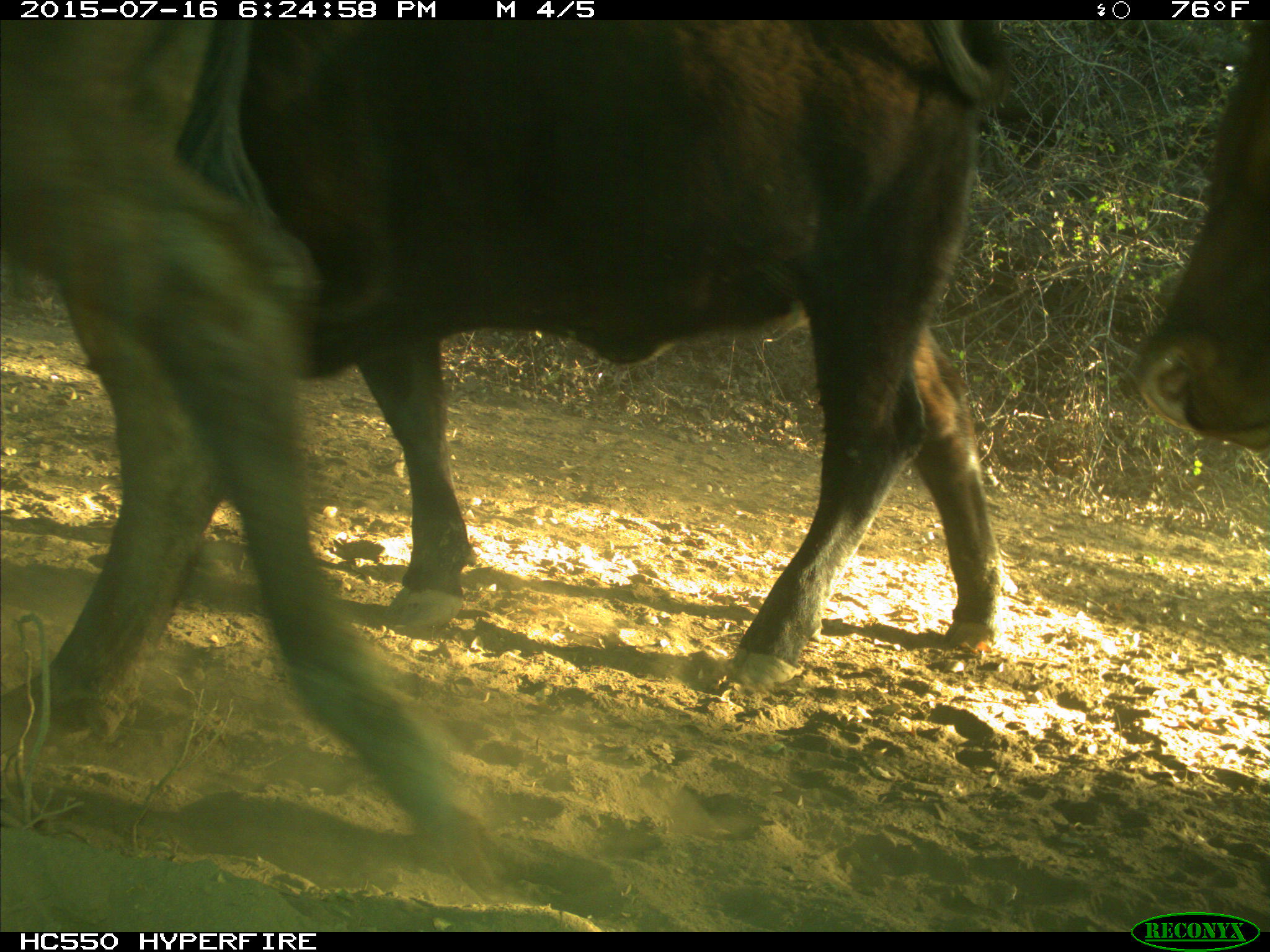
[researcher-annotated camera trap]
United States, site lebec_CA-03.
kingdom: Animalia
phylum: Chordata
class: Mammalia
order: Artiodactyla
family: Bovidae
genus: Bos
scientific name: Bos taurus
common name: domestic cow